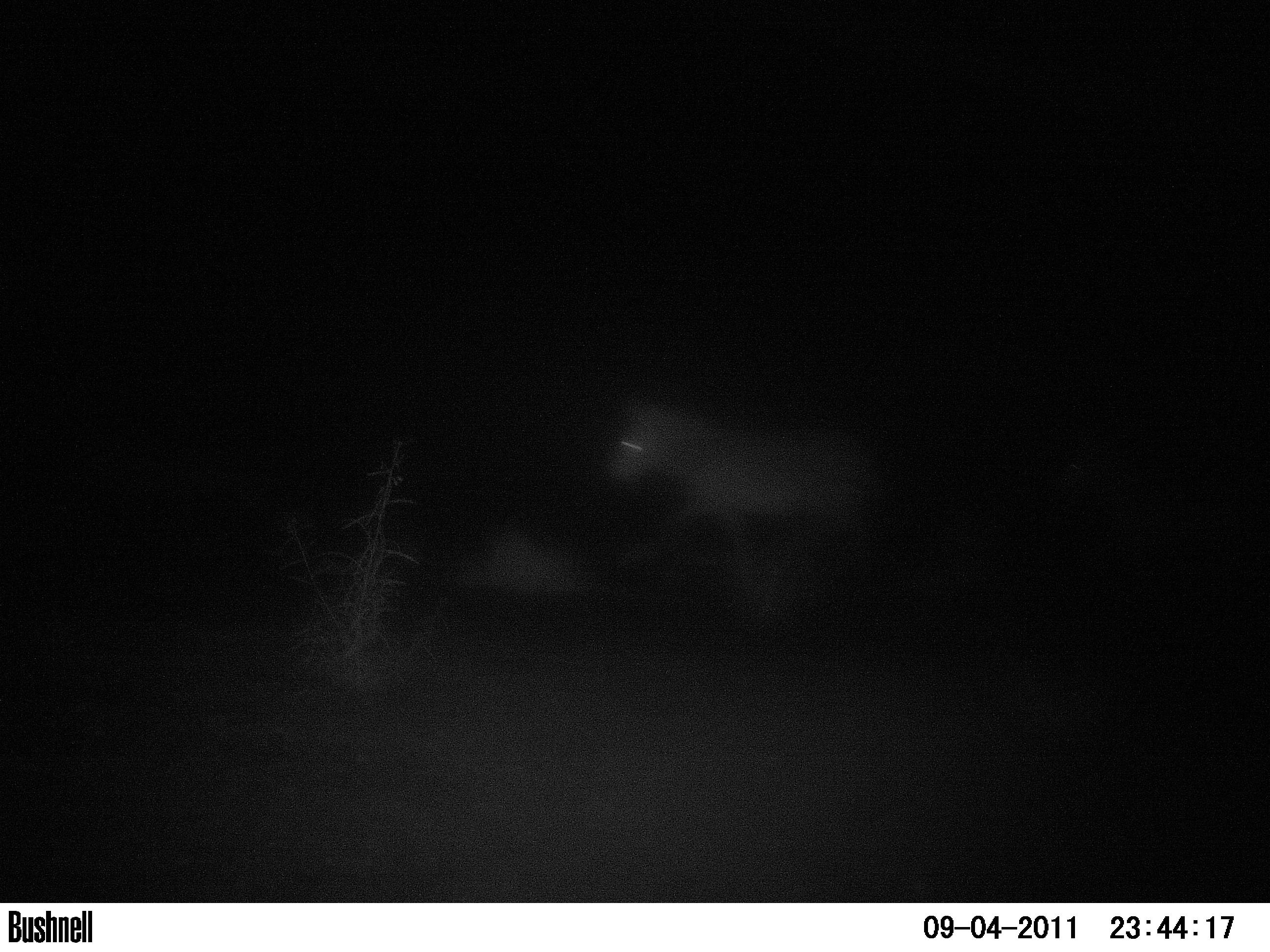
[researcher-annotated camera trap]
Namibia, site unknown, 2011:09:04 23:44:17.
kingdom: Animalia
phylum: Chordata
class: Mammalia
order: Perissodactyla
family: Equidae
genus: Equus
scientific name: Equus zebra hartmannae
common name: hartmann's mountain zebra